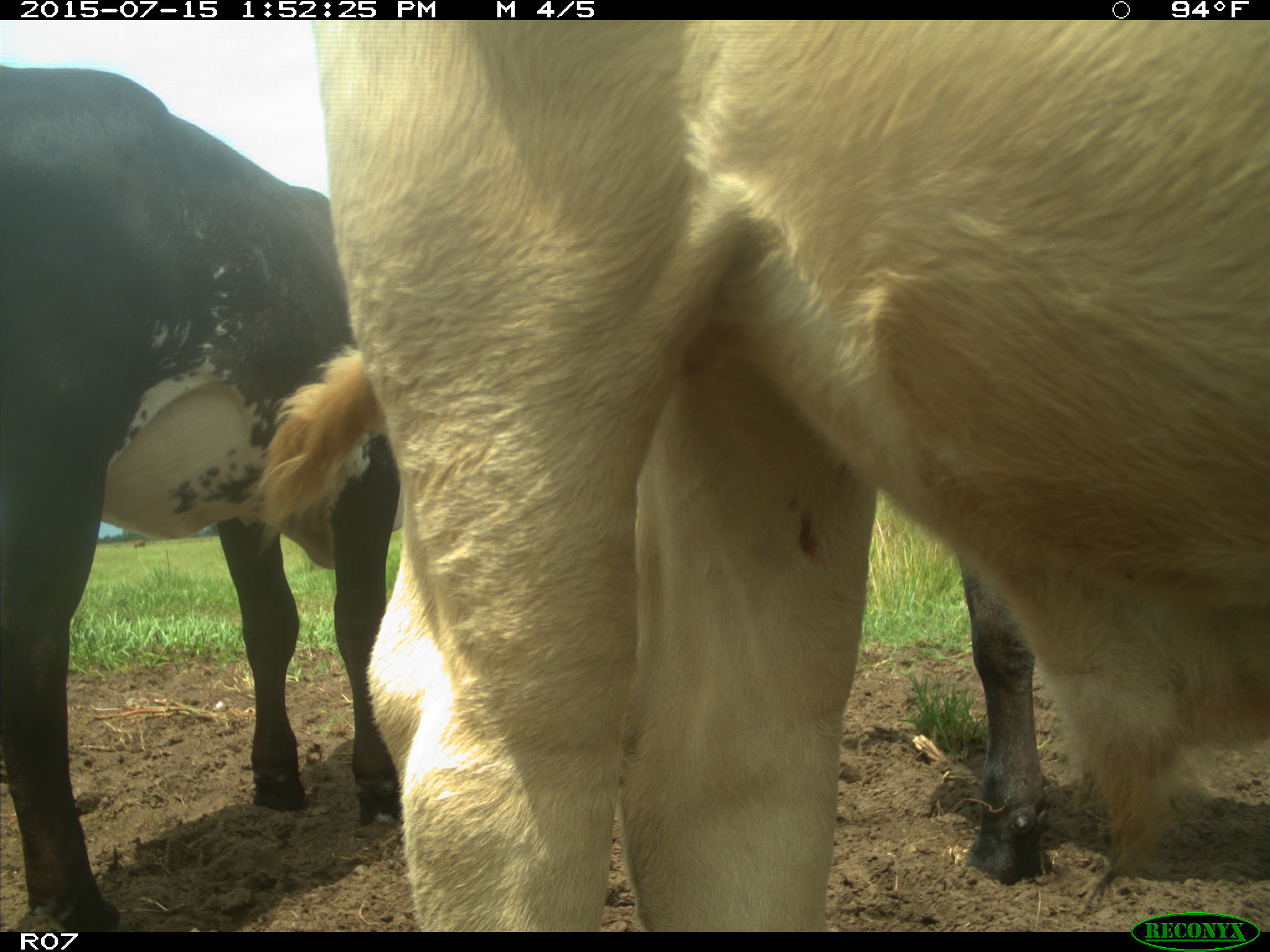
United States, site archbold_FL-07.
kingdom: Animalia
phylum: Chordata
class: Mammalia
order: Artiodactyla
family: Bovidae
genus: Bos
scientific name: Bos taurus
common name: domestic cow